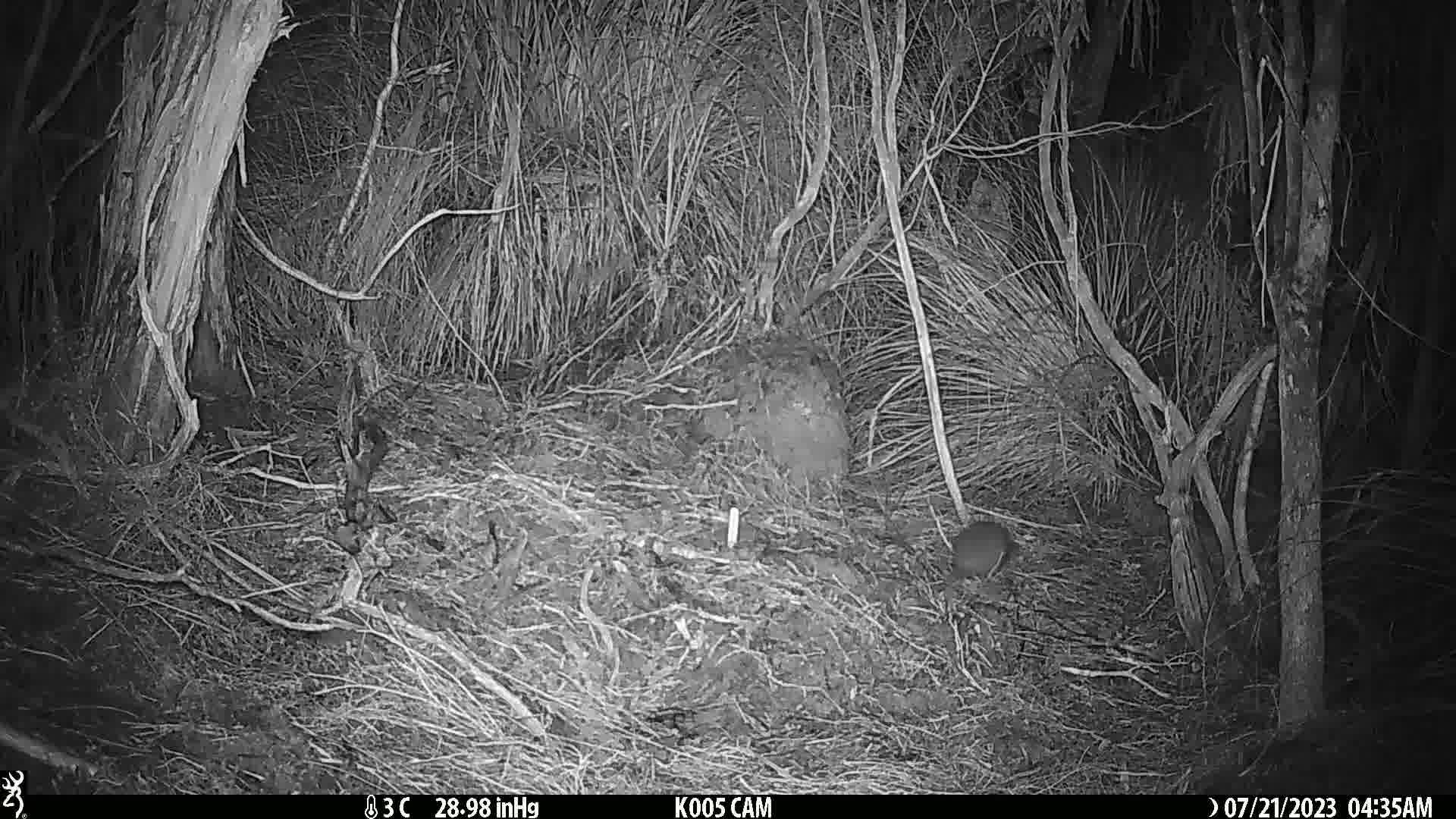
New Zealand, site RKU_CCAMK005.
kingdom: Animalia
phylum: Chordata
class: Mammalia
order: Rodentia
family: Muridae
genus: Rattus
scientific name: Rattus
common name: rat